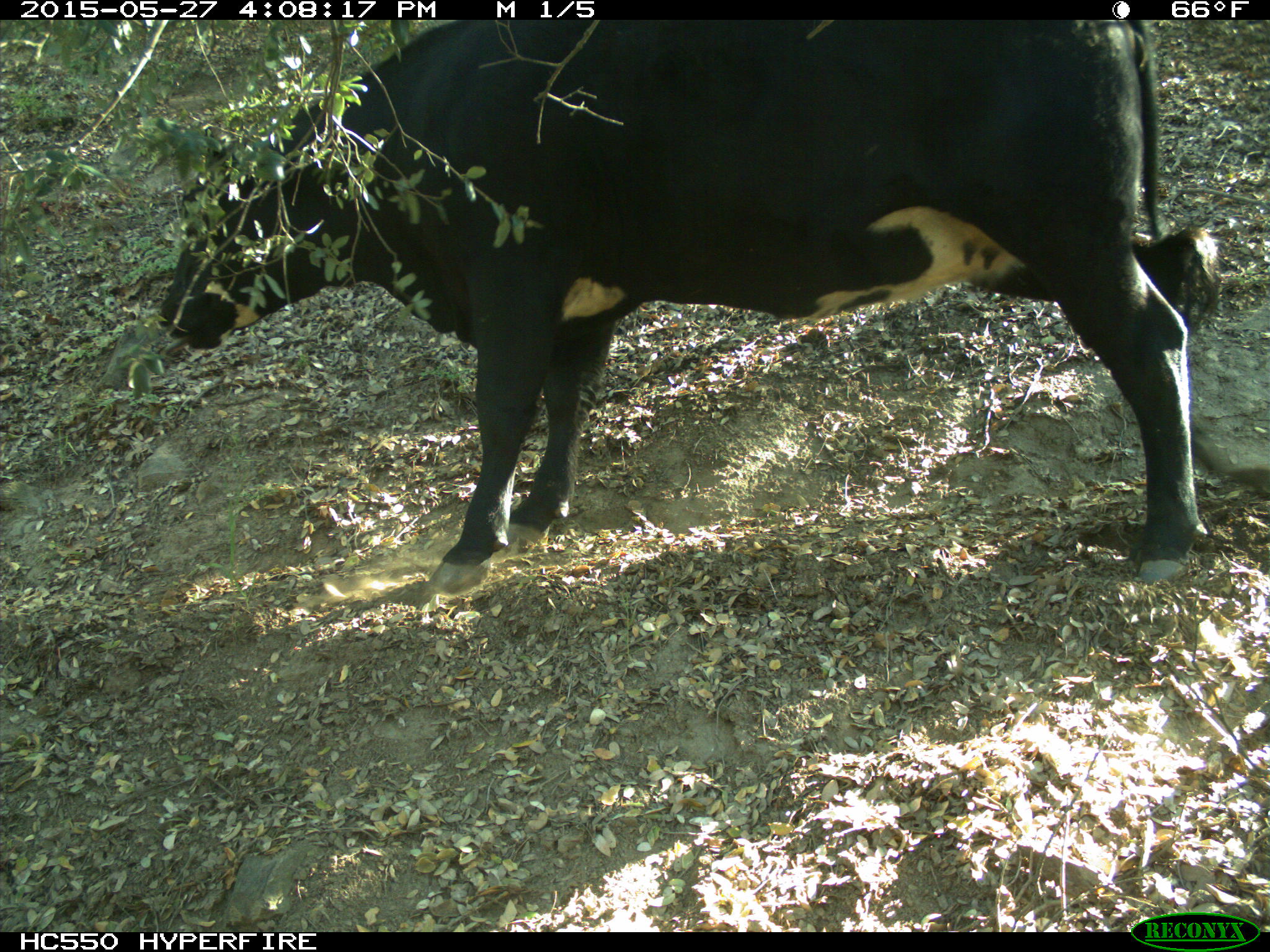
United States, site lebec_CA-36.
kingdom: Animalia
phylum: Chordata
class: Mammalia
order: Artiodactyla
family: Bovidae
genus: Bos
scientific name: Bos taurus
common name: domestic cow